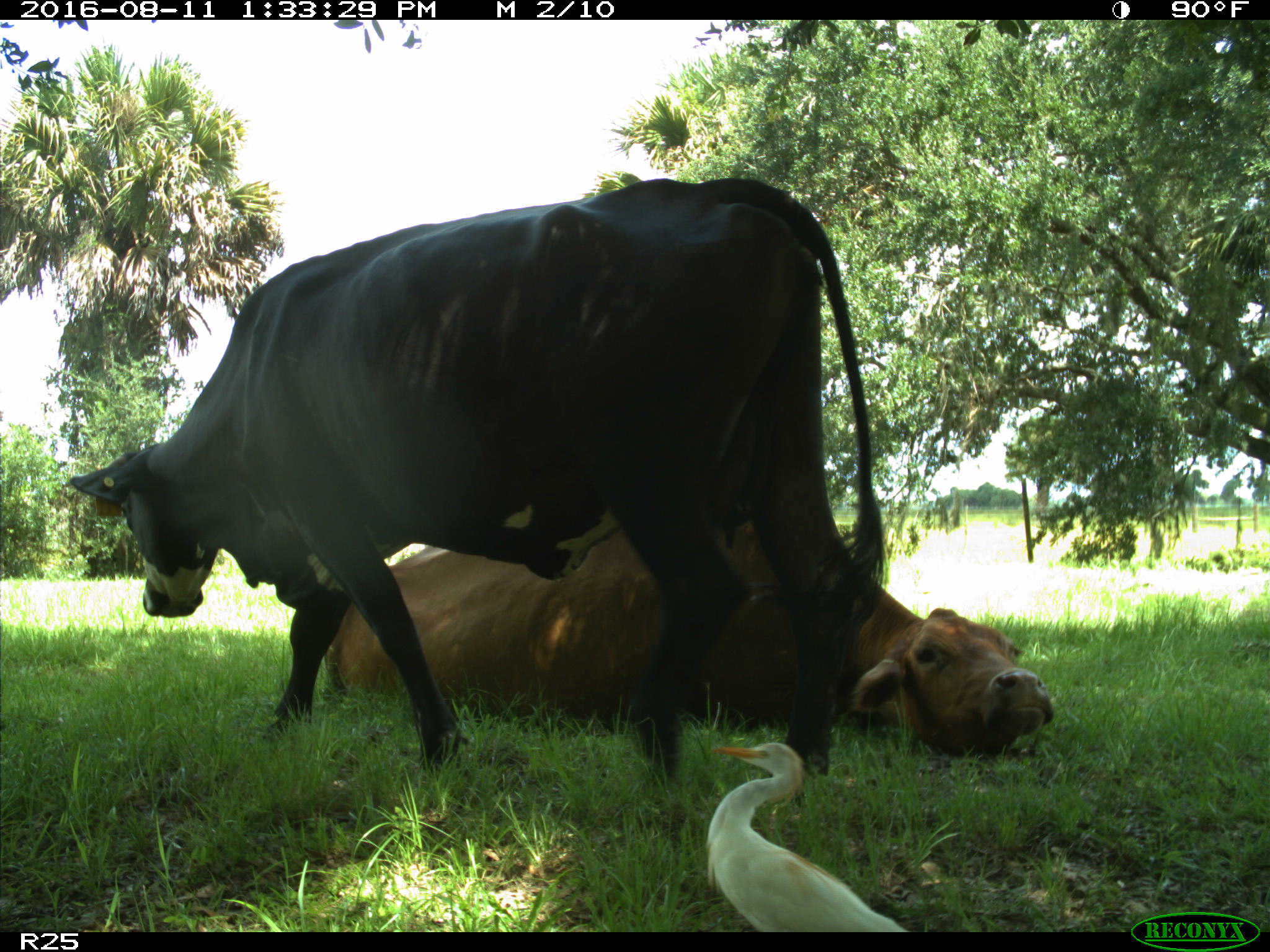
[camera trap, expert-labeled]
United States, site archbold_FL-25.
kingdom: Animalia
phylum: Chordata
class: Mammalia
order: Artiodactyla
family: Bovidae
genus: Bos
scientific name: Bos taurus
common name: domestic cow